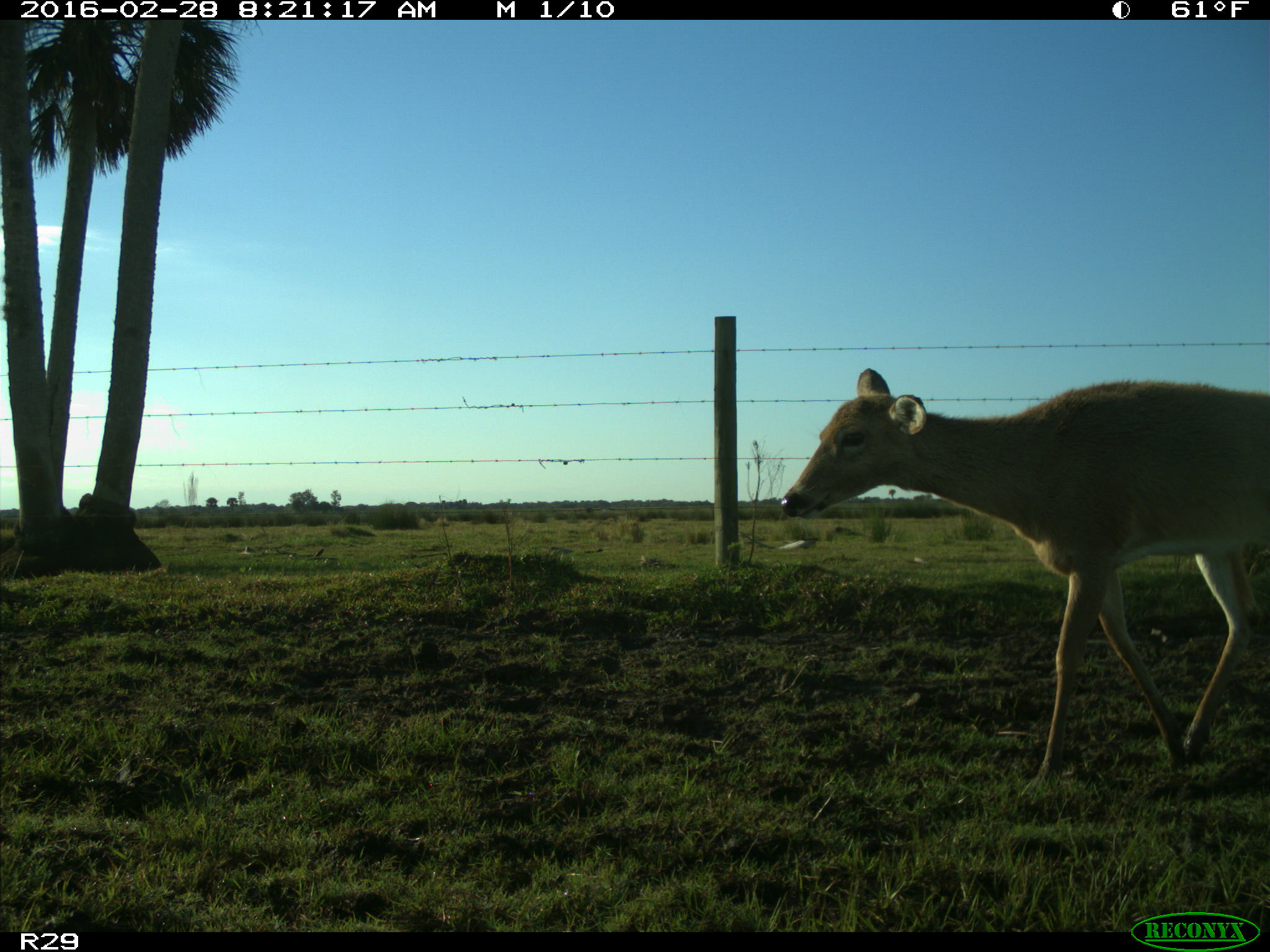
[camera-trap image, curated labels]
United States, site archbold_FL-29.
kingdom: Animalia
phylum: Chordata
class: Mammalia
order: Artiodactyla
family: Cervidae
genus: Odocoileus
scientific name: Odocoileus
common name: deer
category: unidentified deer